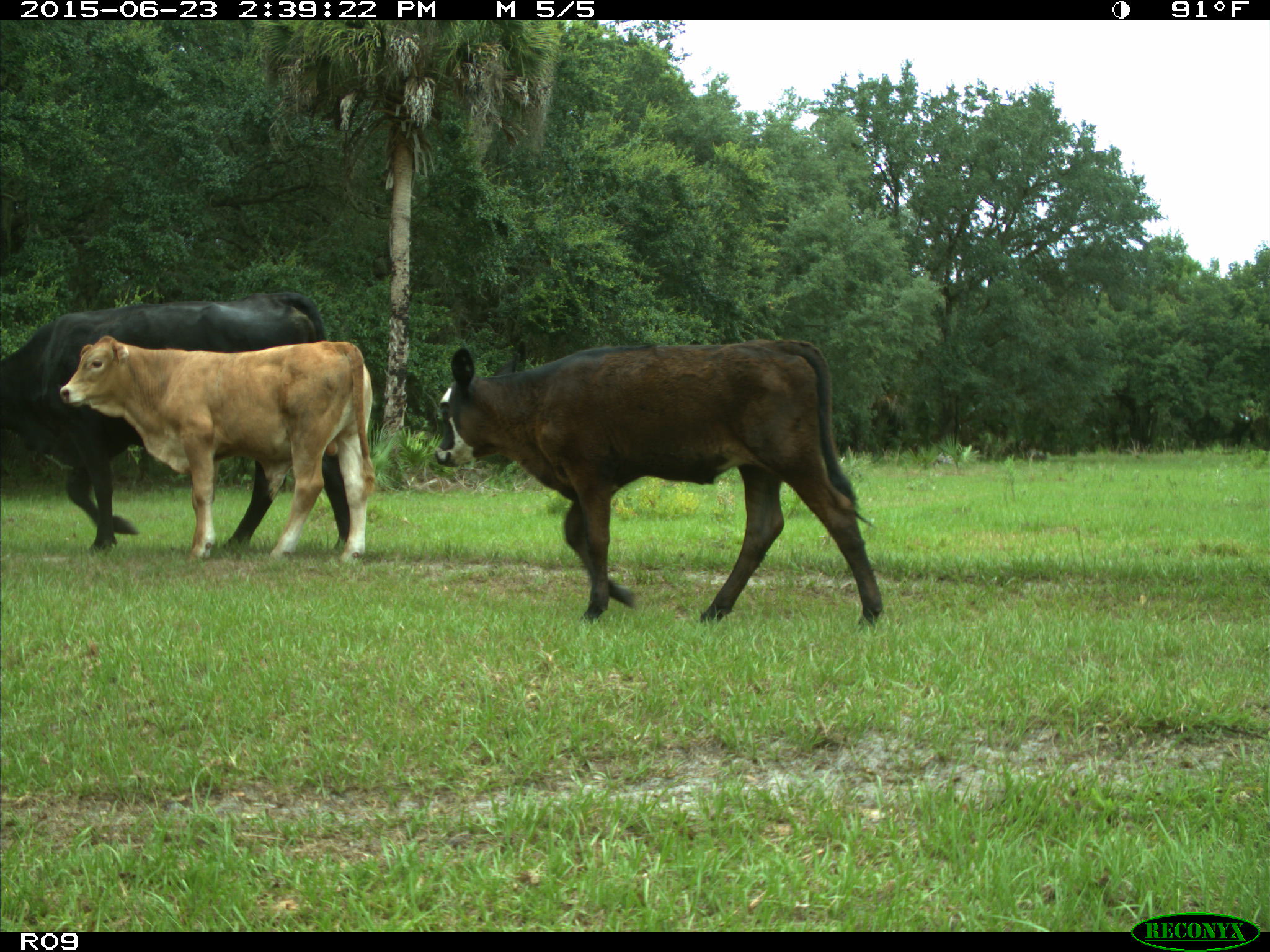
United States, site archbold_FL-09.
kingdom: Animalia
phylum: Chordata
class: Mammalia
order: Artiodactyla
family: Bovidae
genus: Bos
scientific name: Bos taurus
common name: domestic cow